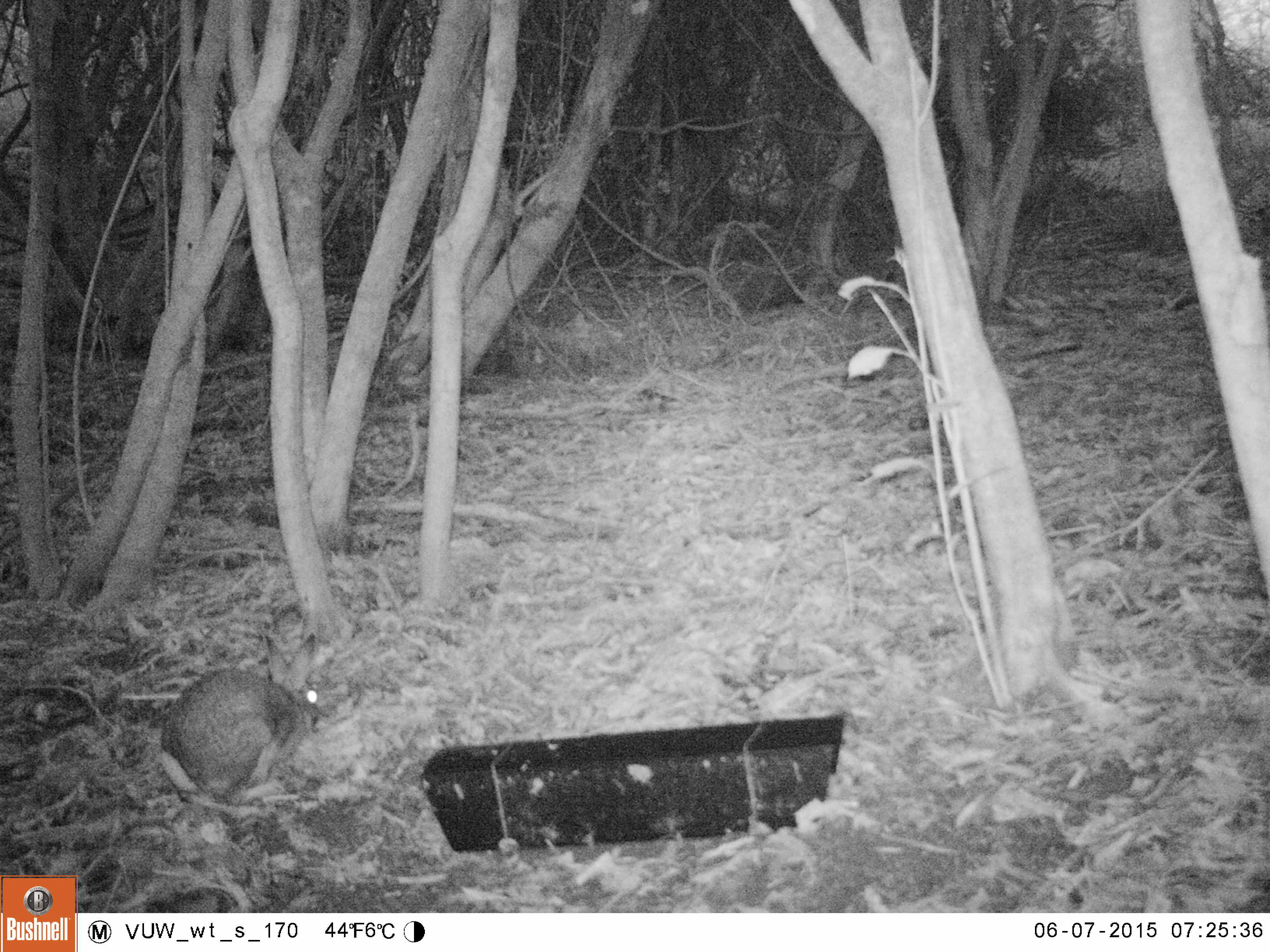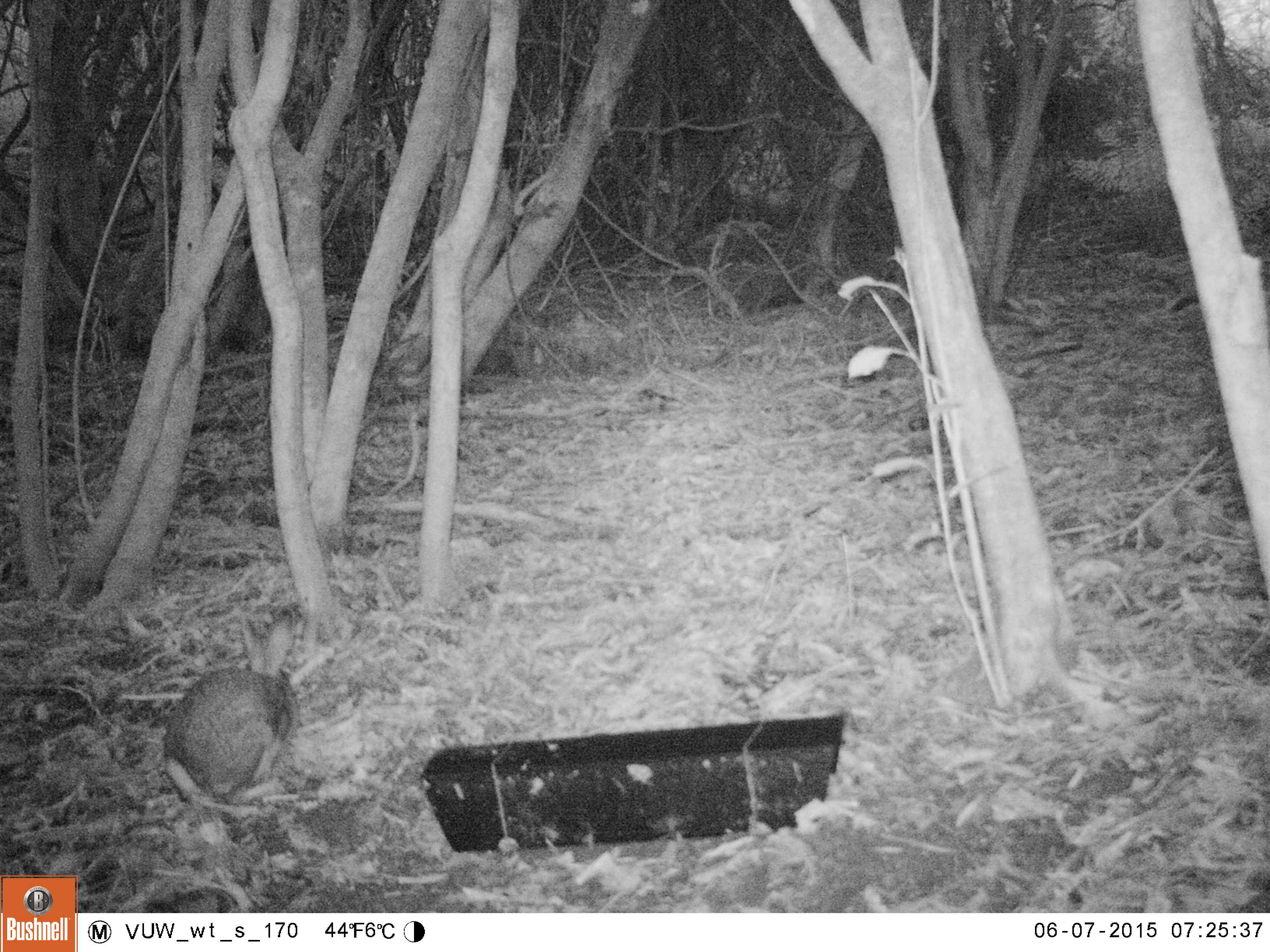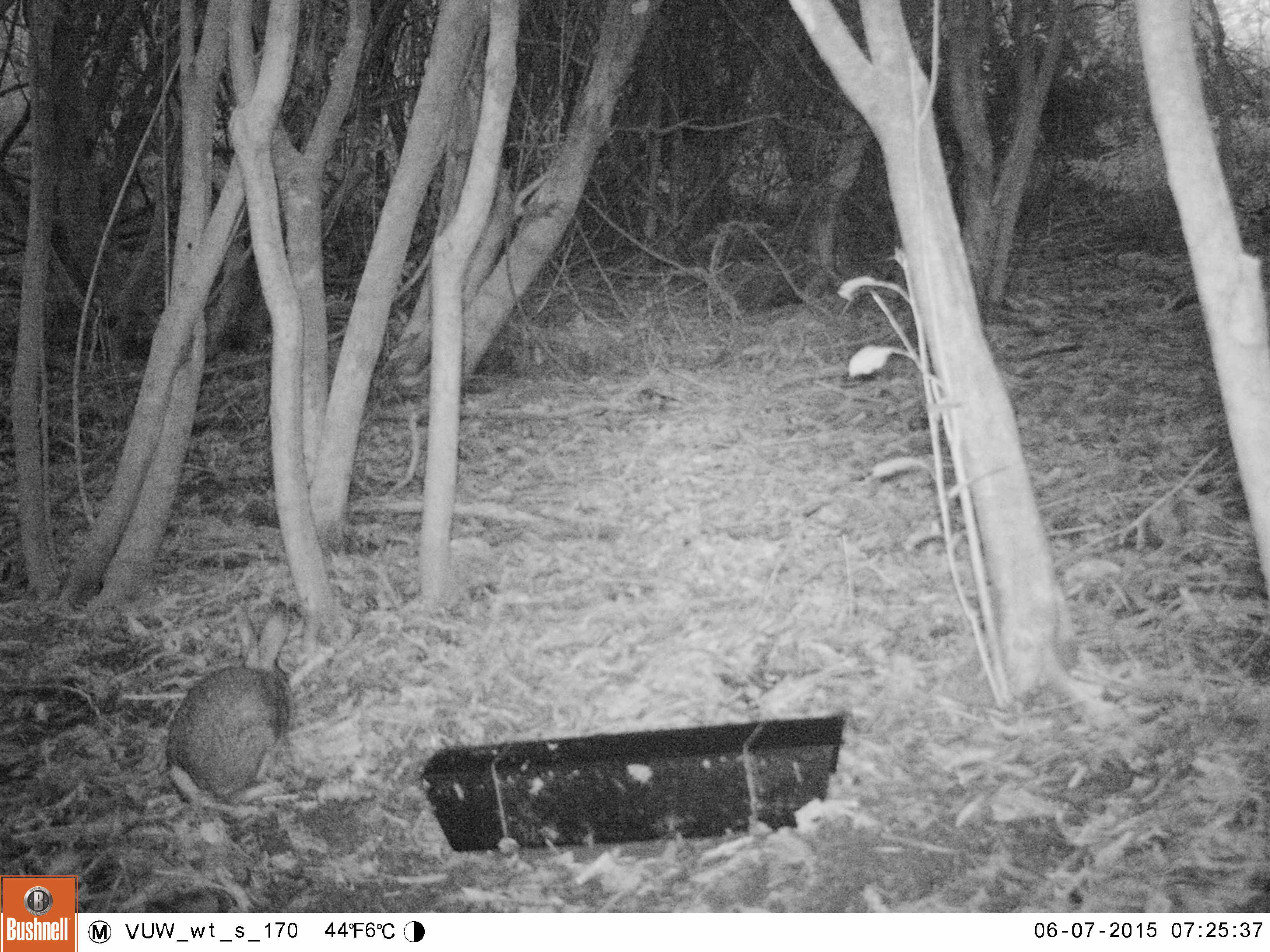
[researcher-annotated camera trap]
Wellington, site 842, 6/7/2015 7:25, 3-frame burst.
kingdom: Animalia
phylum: Chordata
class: Mammalia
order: Lagomorpha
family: Leporidae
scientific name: Leporidae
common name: rabbit